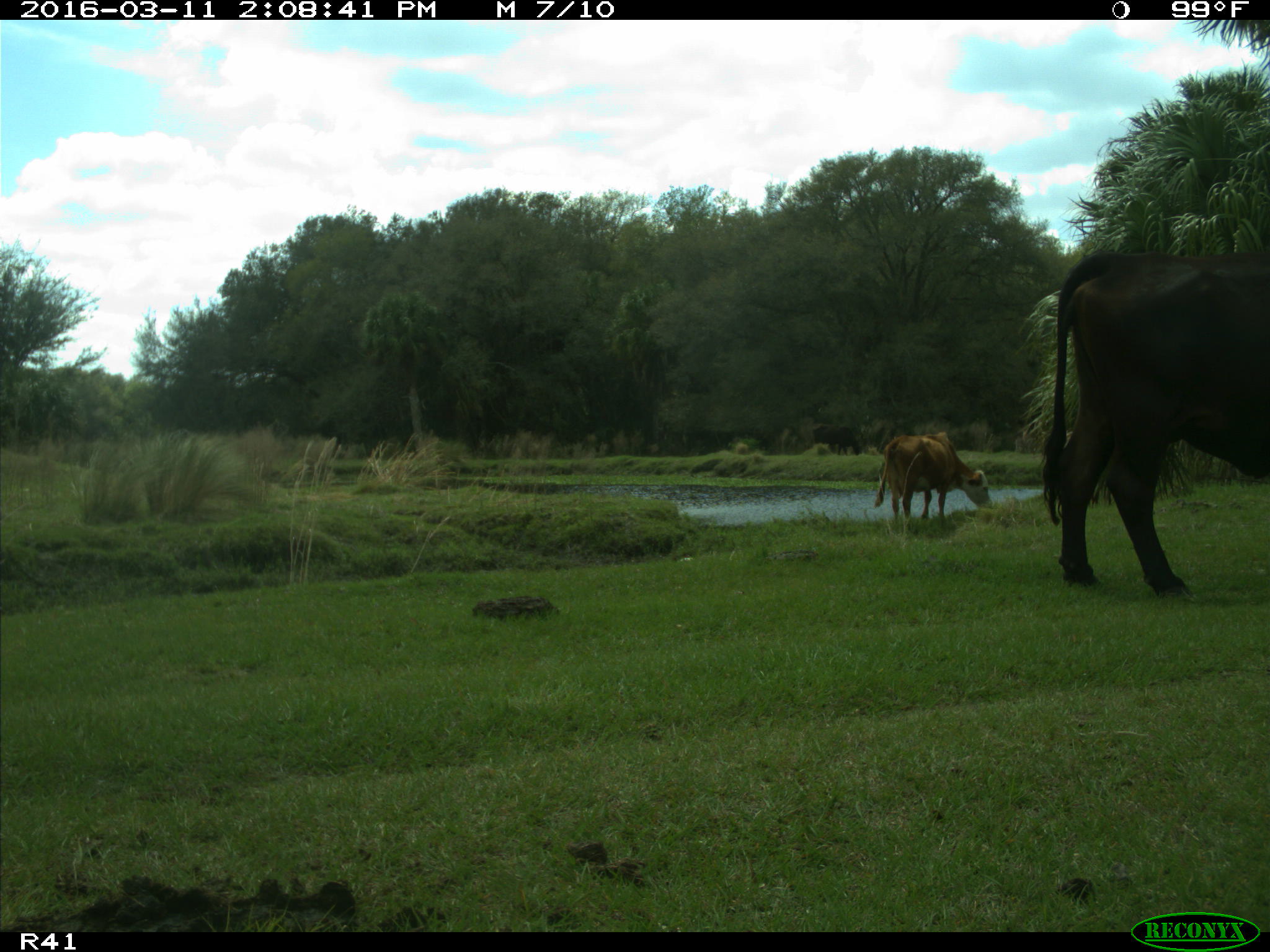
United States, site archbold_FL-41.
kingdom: Animalia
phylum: Chordata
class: Mammalia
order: Artiodactyla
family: Bovidae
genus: Bos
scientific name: Bos taurus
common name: domestic cow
Bos taurus (domestic cow).